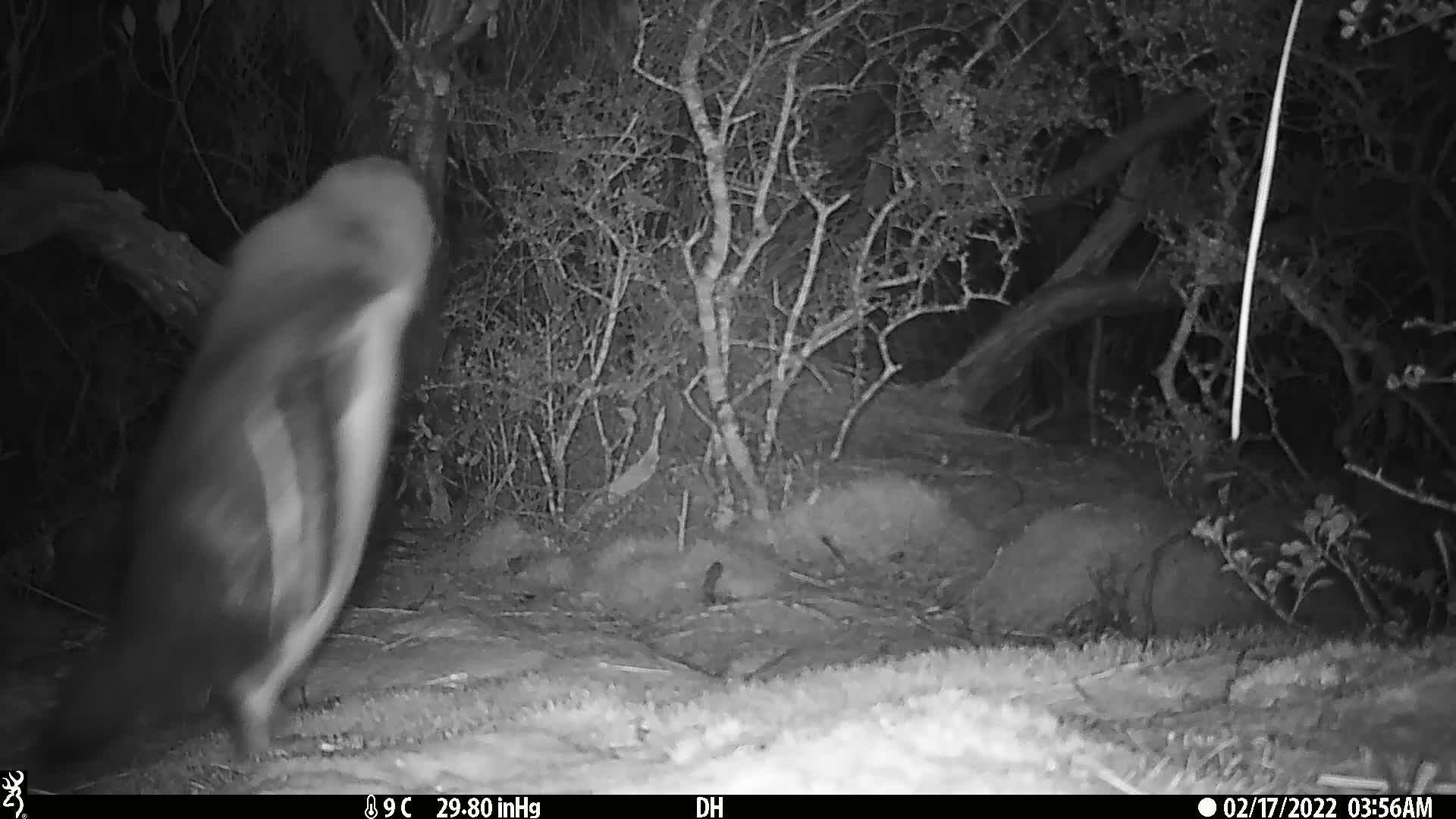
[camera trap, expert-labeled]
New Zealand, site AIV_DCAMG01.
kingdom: Animalia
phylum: Chordata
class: Aves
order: Sphenisciformes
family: Spheniscidae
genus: Megadyptes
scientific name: Megadyptes antipodes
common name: yellow-eyed penguin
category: yellow eyed penguin